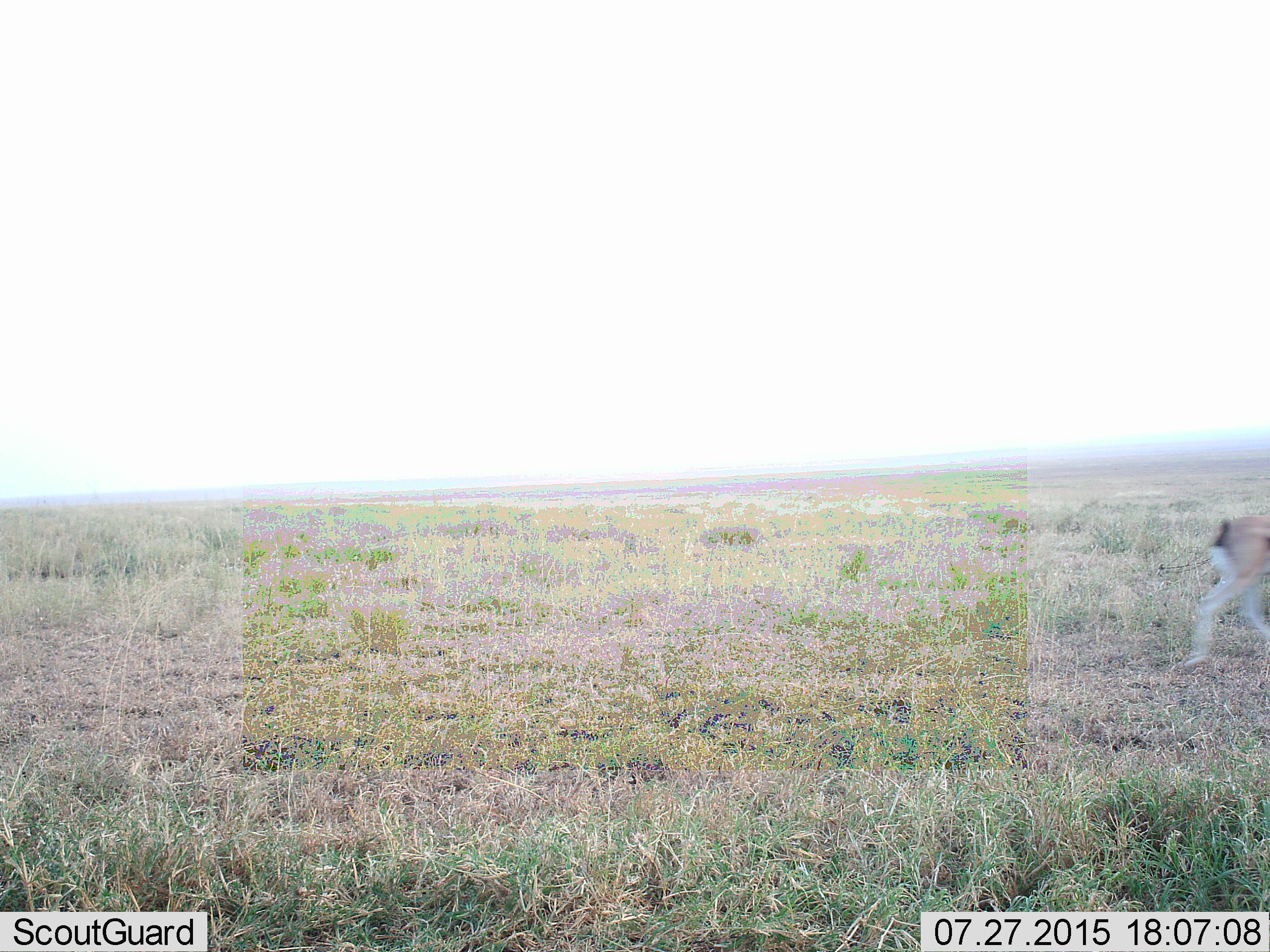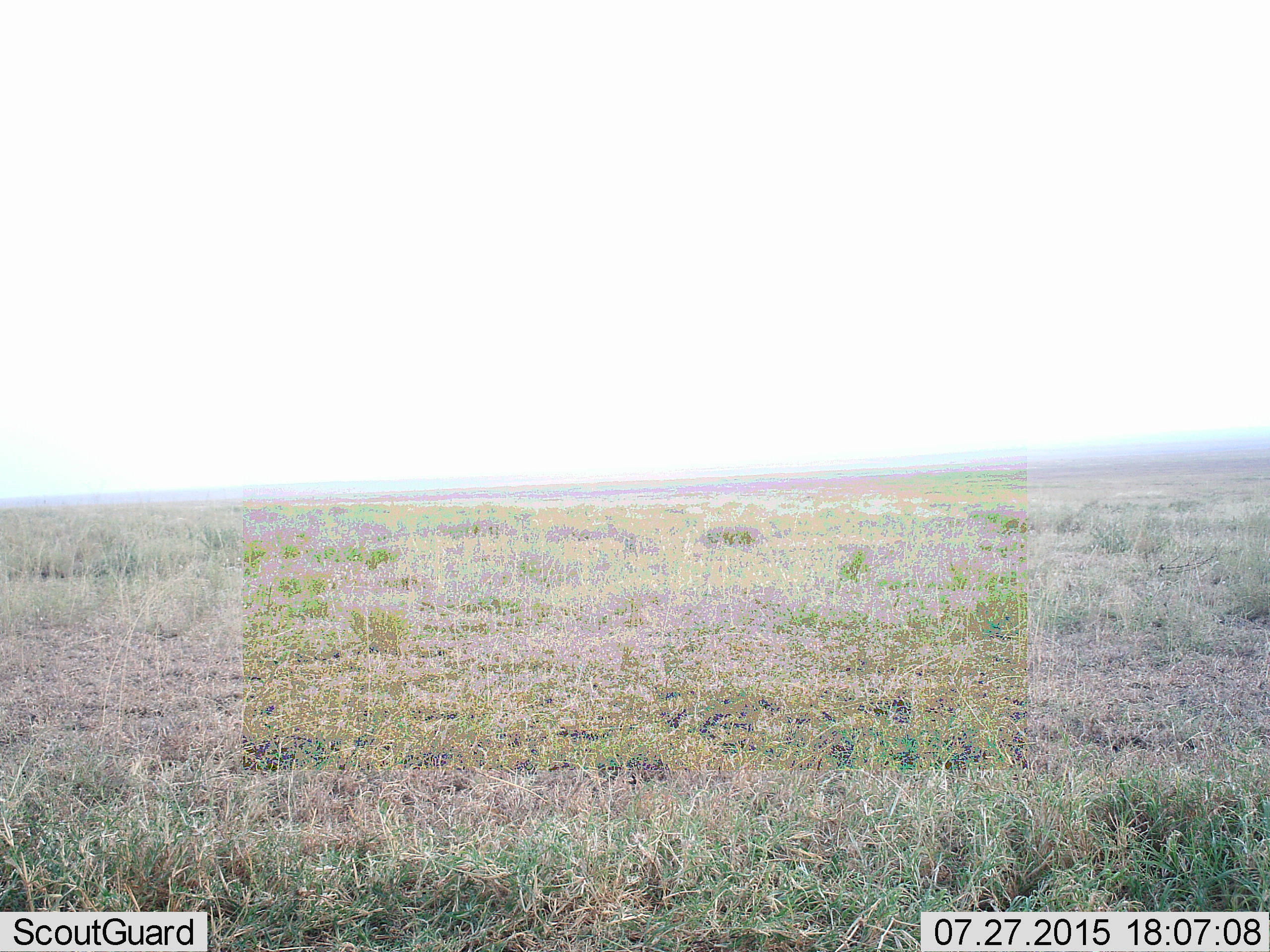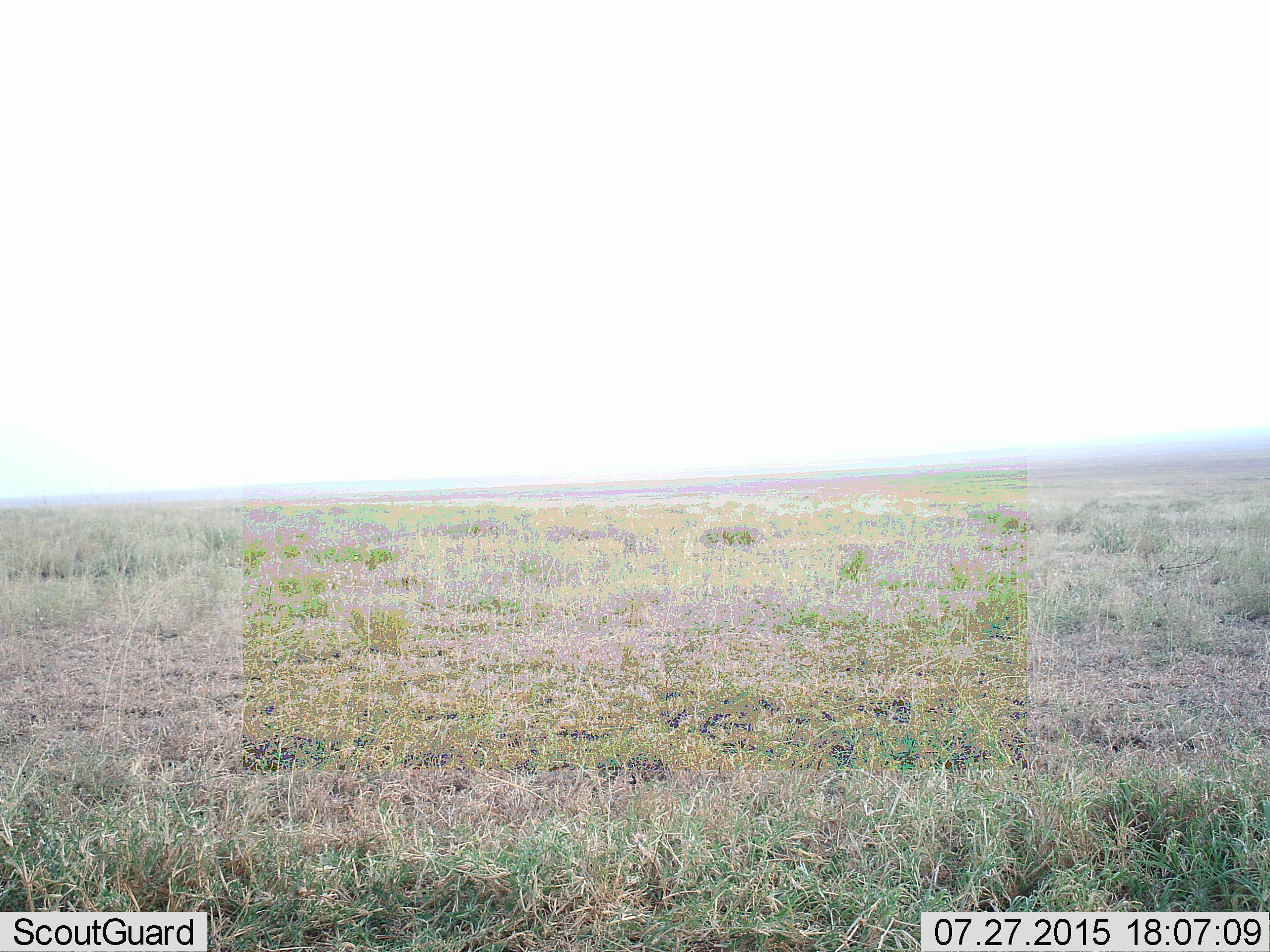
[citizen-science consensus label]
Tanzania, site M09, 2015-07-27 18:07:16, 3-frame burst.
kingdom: Animalia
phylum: Chordata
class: Mammalia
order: Artiodactyla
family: Bovidae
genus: Eudorcas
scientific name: Eudorcas thomsonii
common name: thomson's gazelle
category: gazellethomsons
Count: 1.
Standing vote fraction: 0%.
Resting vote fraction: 0%.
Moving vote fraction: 100%.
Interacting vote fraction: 0%.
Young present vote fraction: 0%.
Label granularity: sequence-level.